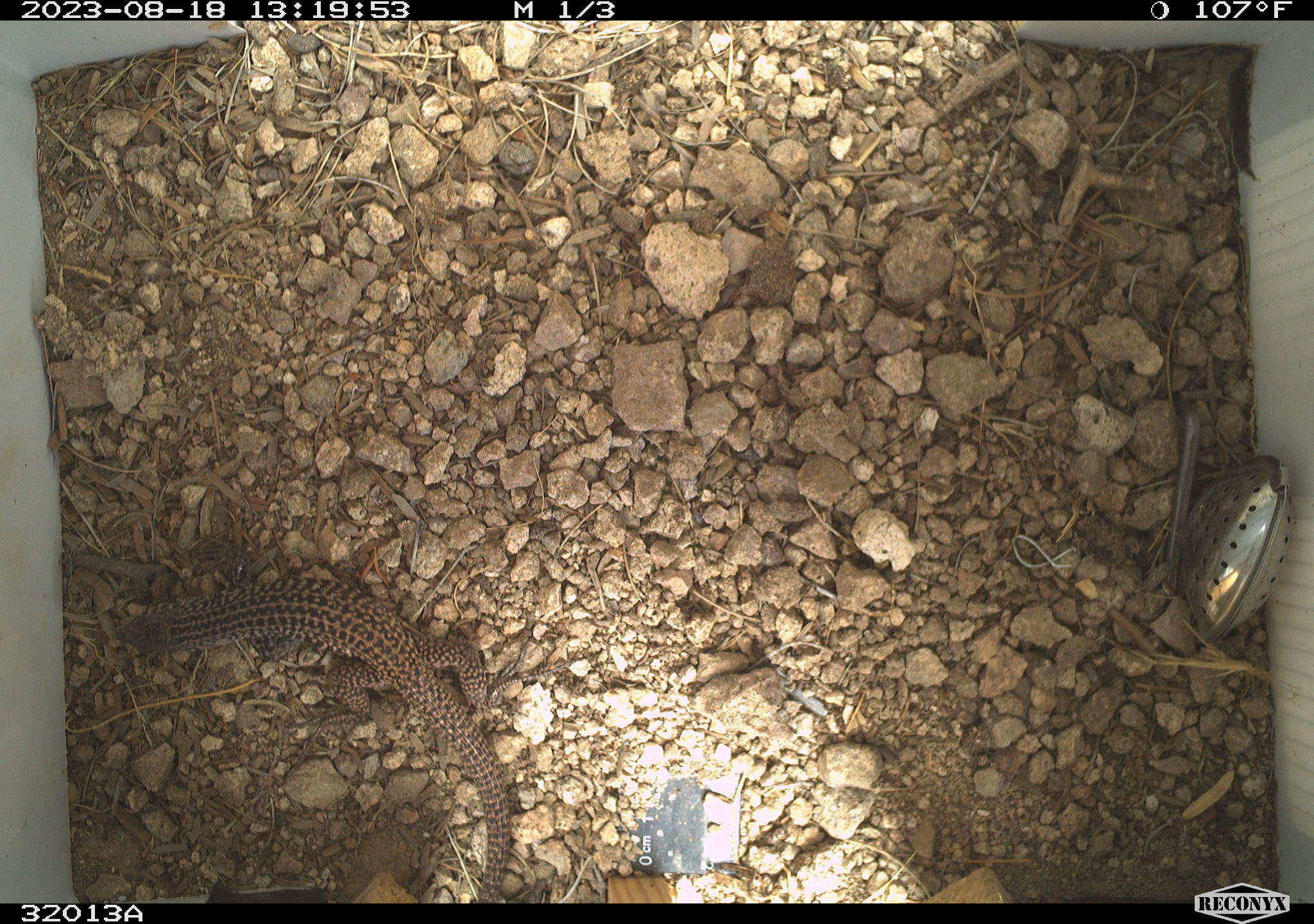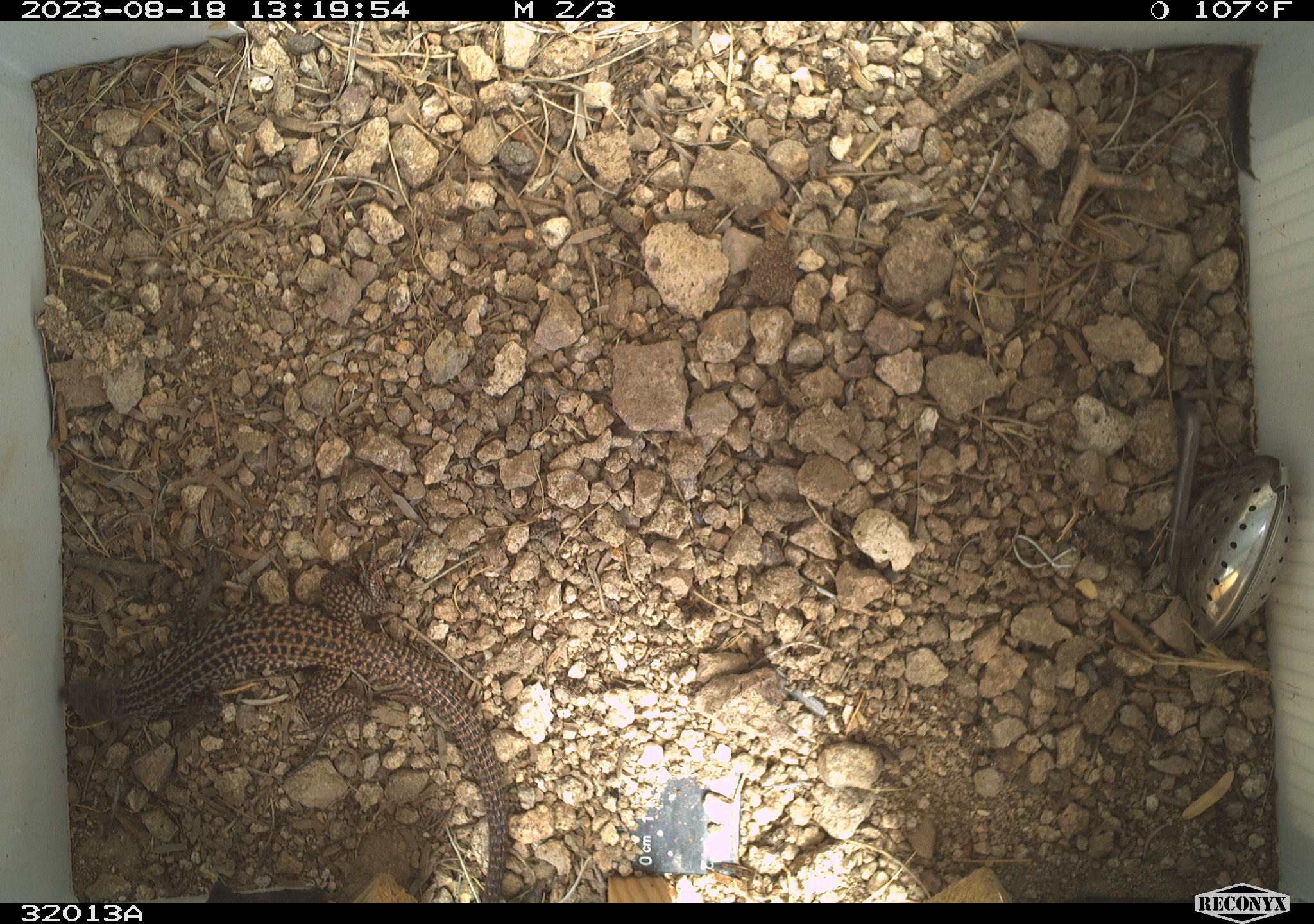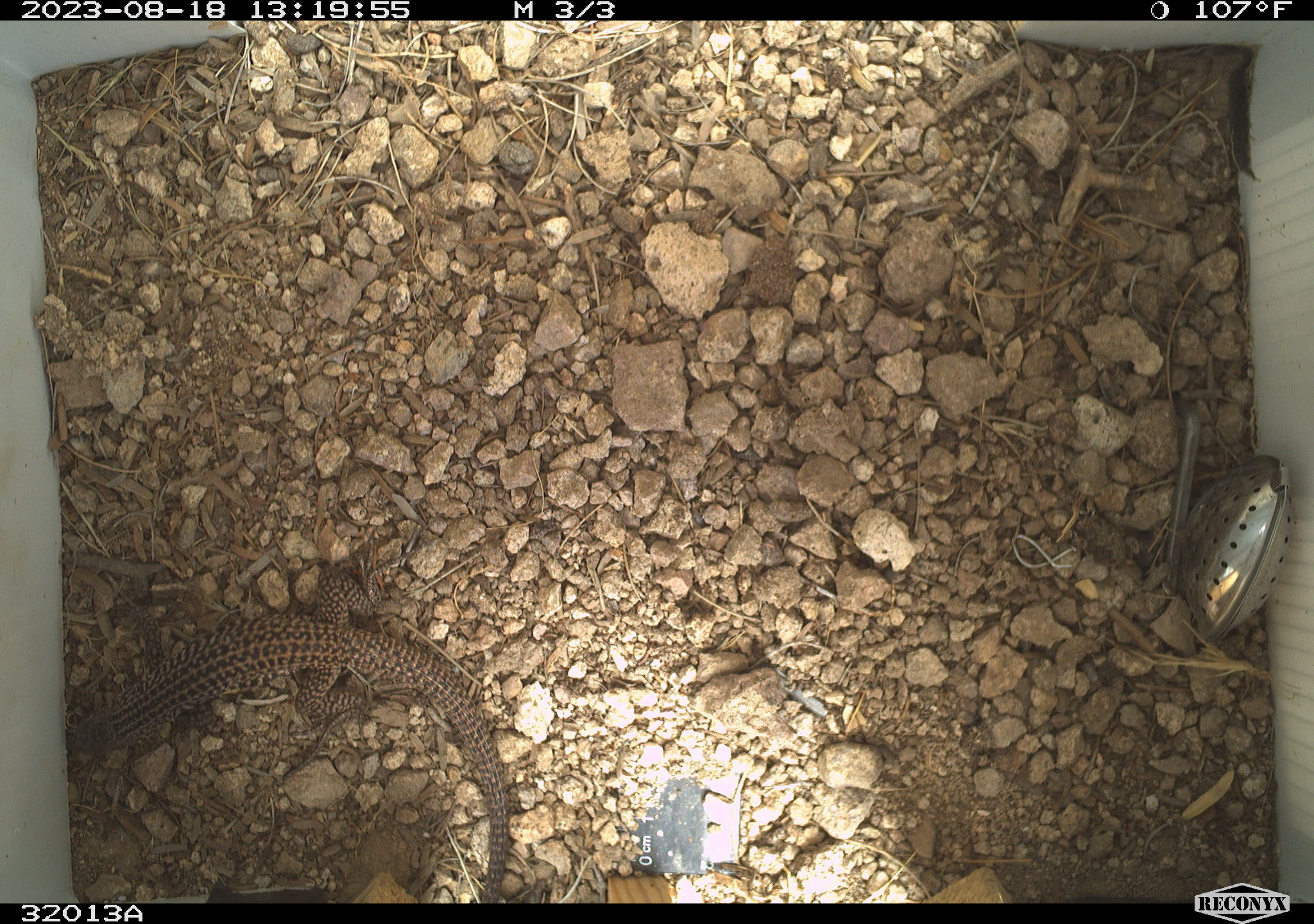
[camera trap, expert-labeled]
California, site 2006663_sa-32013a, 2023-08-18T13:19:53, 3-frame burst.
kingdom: Animalia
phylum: Chordata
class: Reptilia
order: Squamata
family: Teiidae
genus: Aspidoscelis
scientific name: Aspidoscelis tigris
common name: western whiptail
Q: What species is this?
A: Western whiptail (Aspidoscelis tigris).